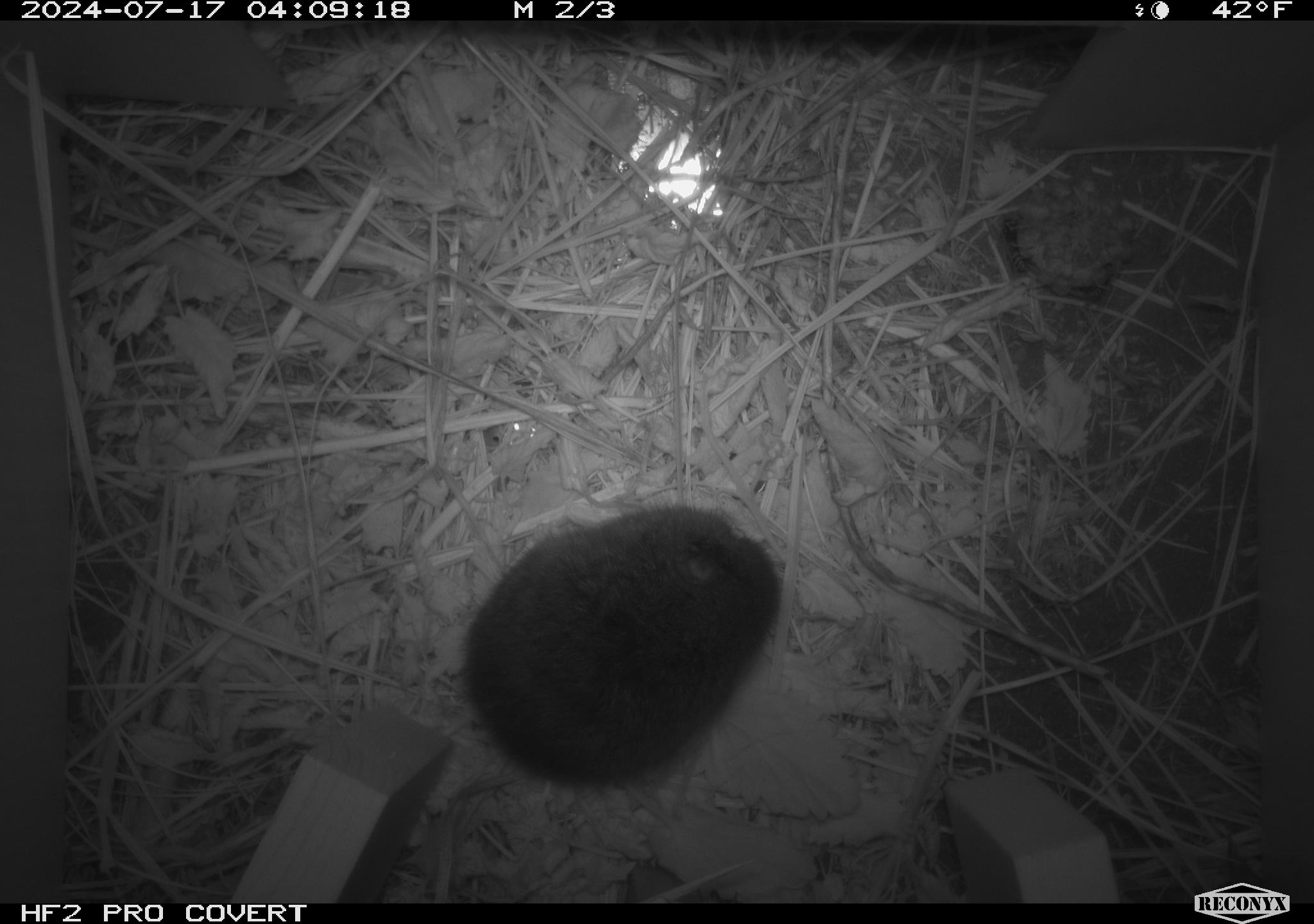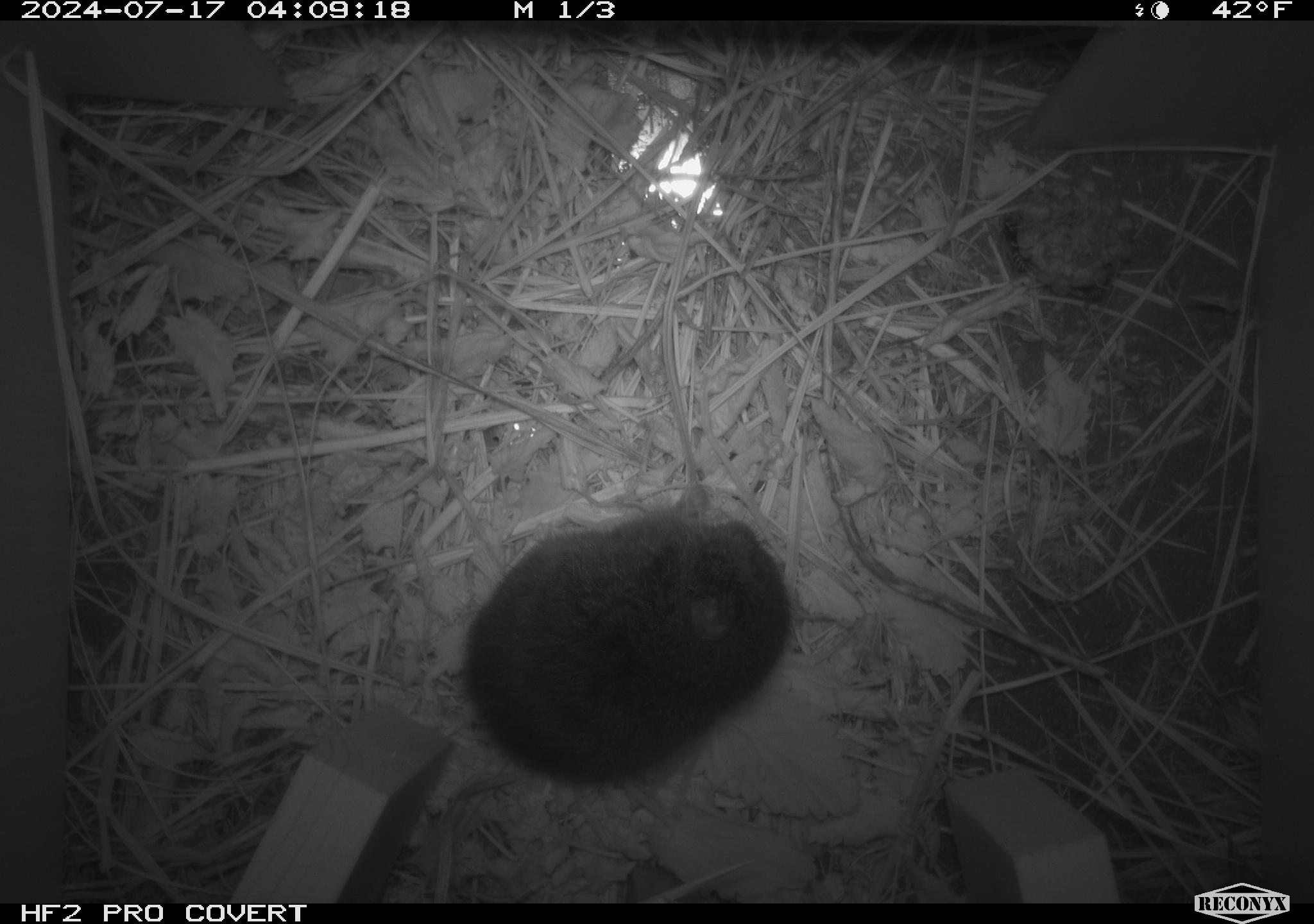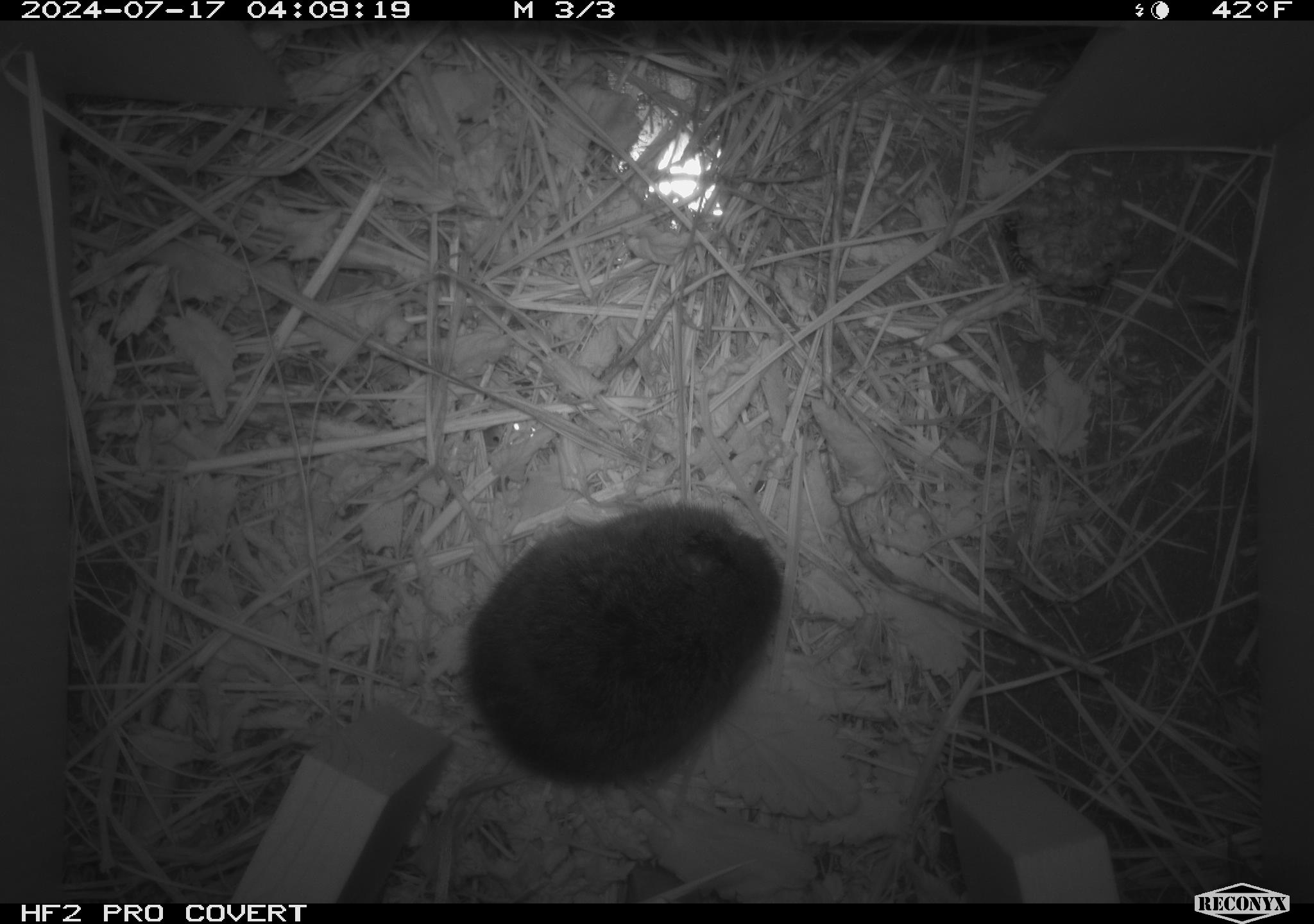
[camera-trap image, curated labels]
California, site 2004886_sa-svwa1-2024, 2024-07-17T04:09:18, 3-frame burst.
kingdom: Animalia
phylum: Arthropoda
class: Insecta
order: Hymenoptera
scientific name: Hymenoptera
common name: ants, bees, wasps, and sawflies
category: hymenoptera order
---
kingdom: Animalia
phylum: Chordata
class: Mammalia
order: Rodentia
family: Cricetidae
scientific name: Arvicolinae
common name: voles, lemmings, and muskrats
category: arvicolinae subfamily